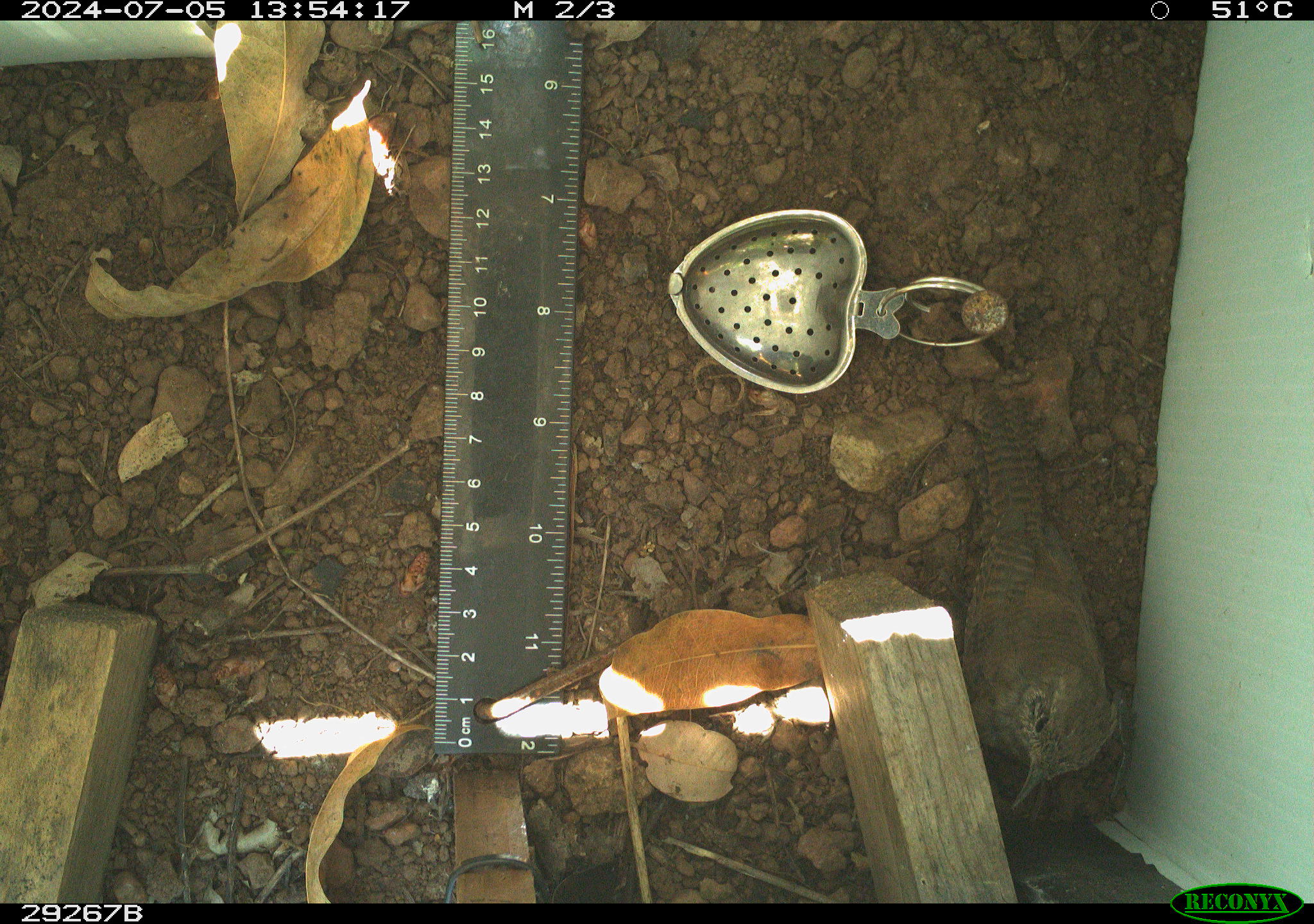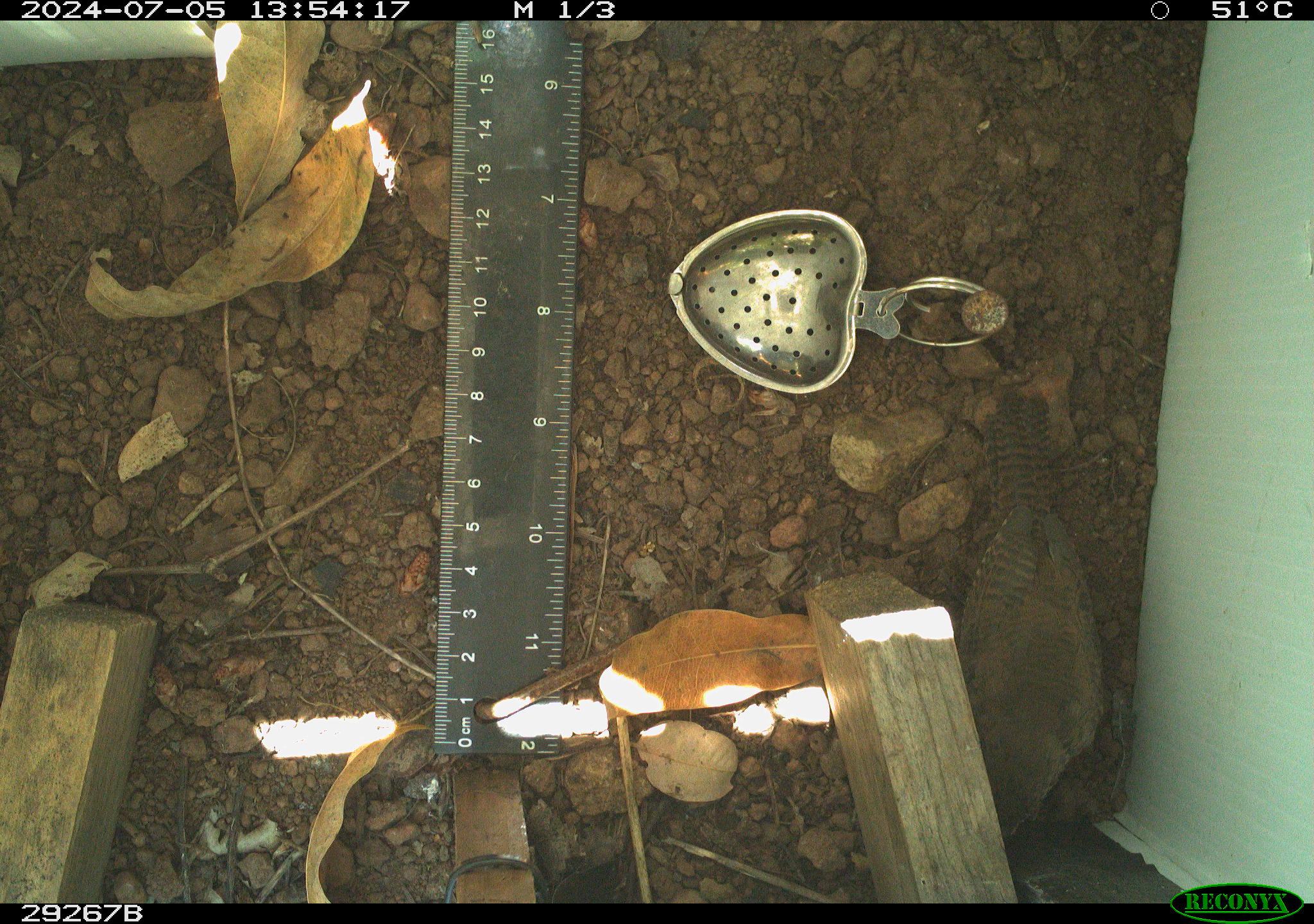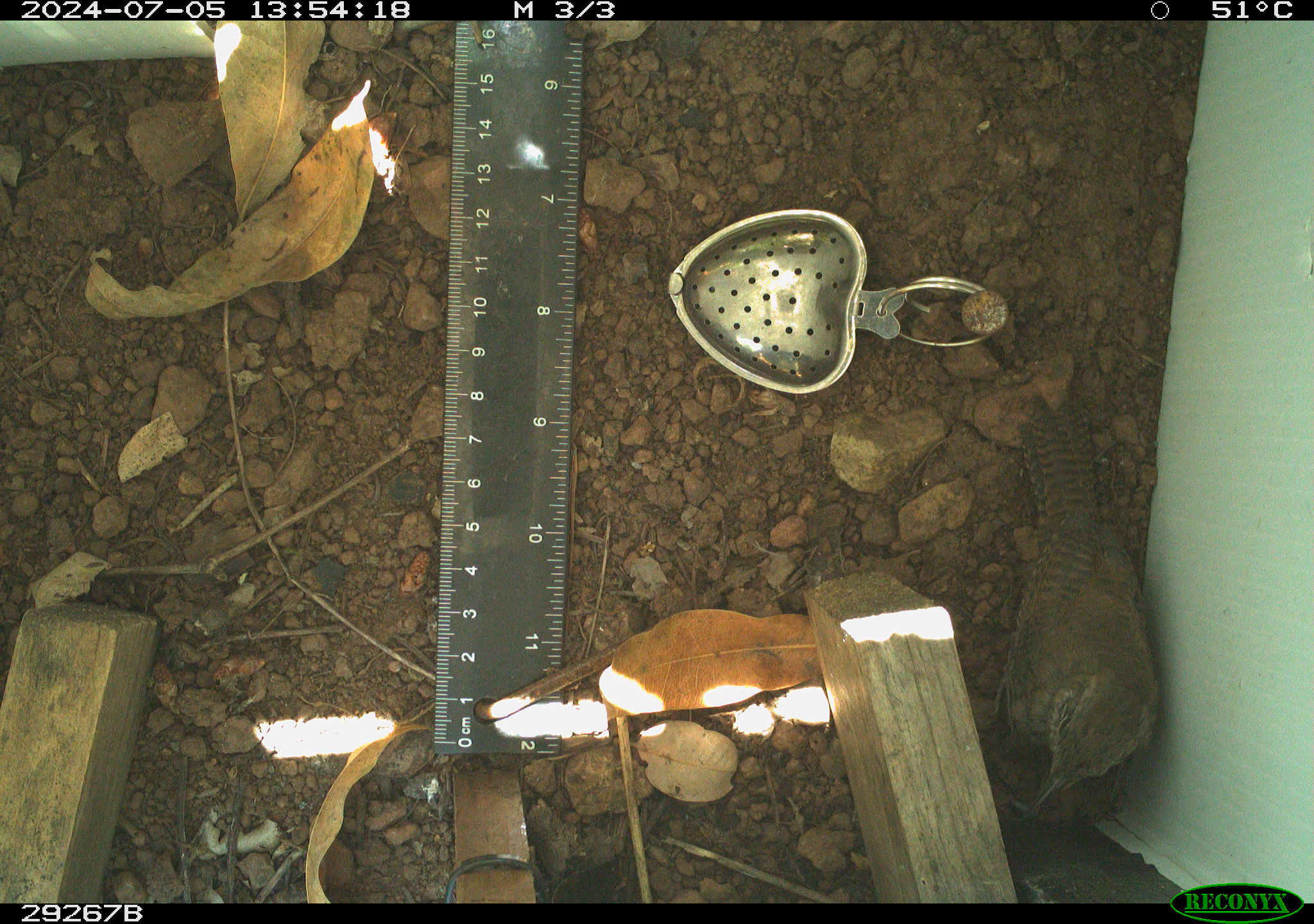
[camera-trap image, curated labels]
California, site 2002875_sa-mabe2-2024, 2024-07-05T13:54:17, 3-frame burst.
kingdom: Animalia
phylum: Chordata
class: Aves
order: Passeriformes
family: Troglodytidae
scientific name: Troglodytidae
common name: wren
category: troglodytidae family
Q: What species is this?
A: Troglodytidae family (wren) (Troglodytidae).